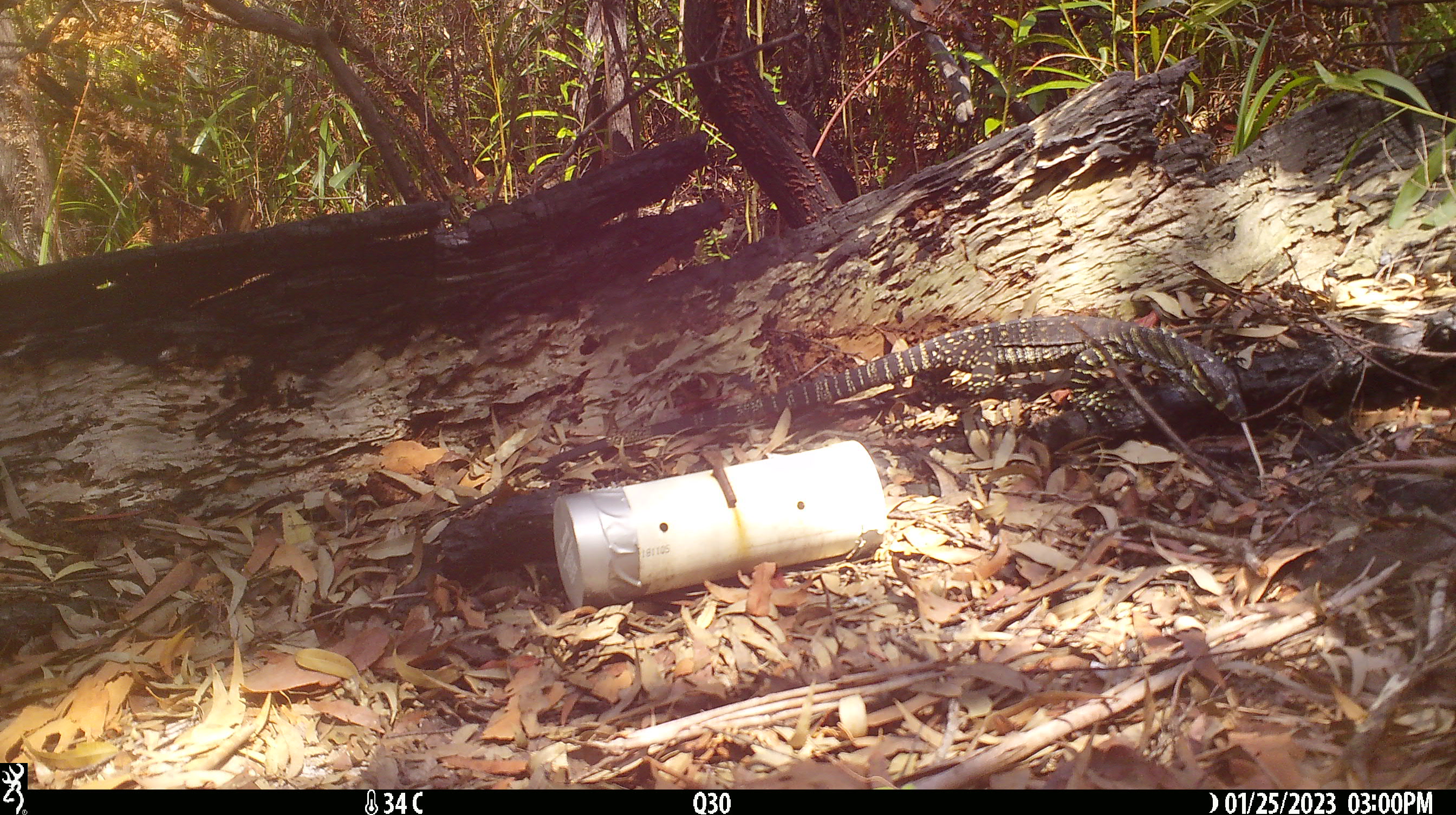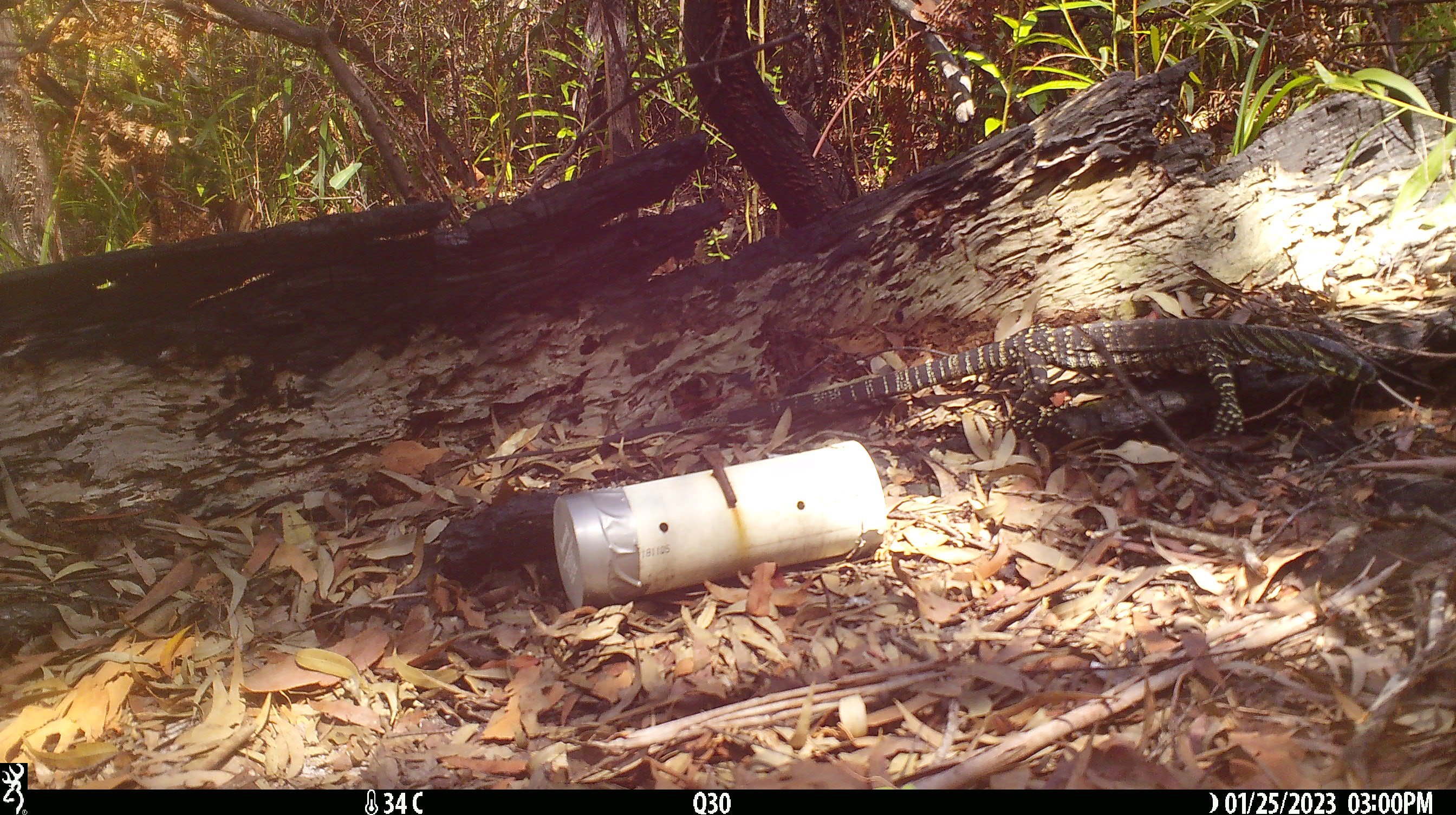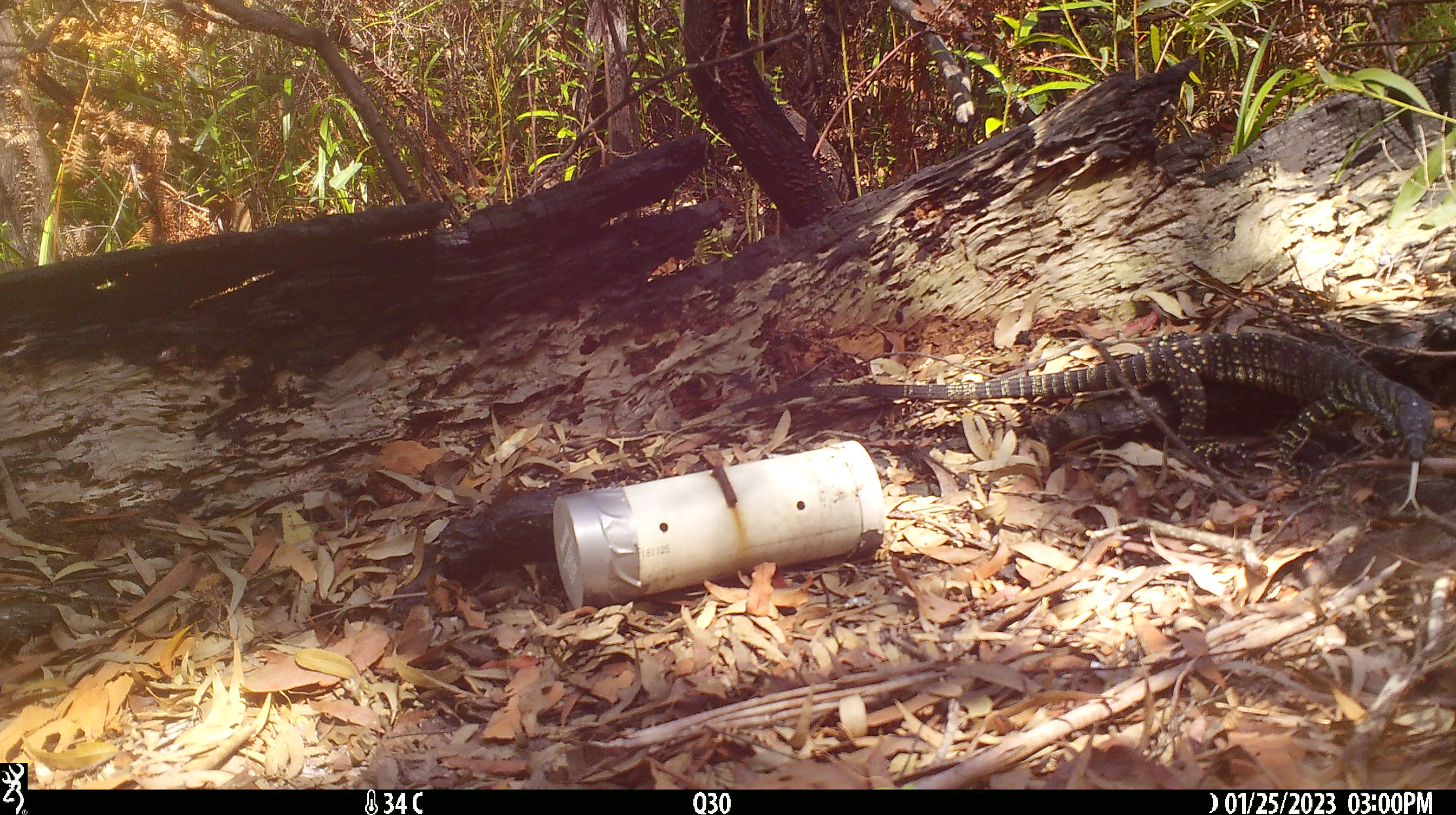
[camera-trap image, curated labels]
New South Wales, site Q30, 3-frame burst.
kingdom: Animalia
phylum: Chordata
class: Reptilia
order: Squamata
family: Varanidae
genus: Varanus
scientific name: Varanus varius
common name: lace monitor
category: goanna